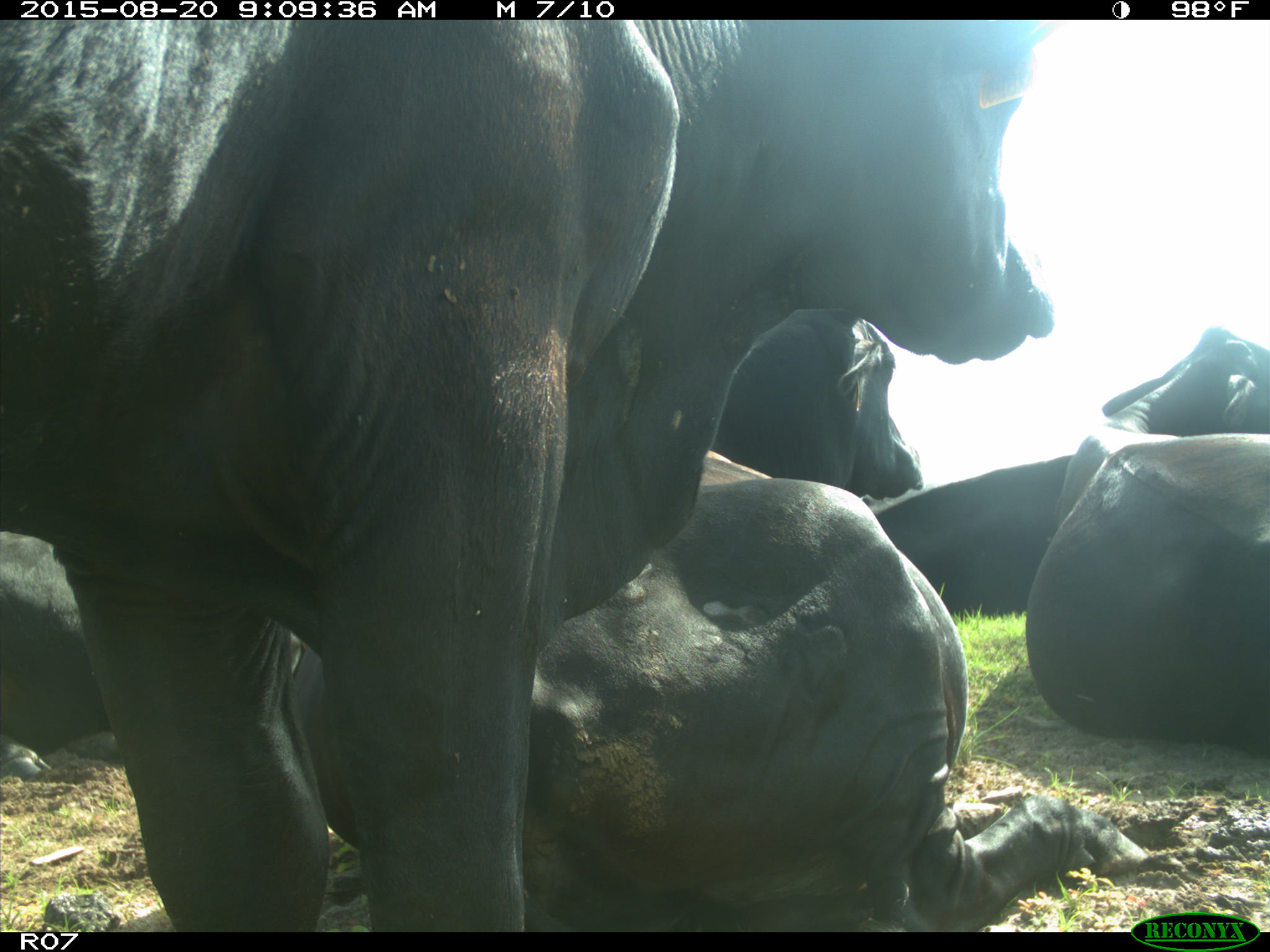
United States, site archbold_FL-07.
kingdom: Animalia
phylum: Chordata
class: Mammalia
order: Artiodactyla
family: Bovidae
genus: Bos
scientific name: Bos taurus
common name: domestic cow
Bos taurus (domestic cow).